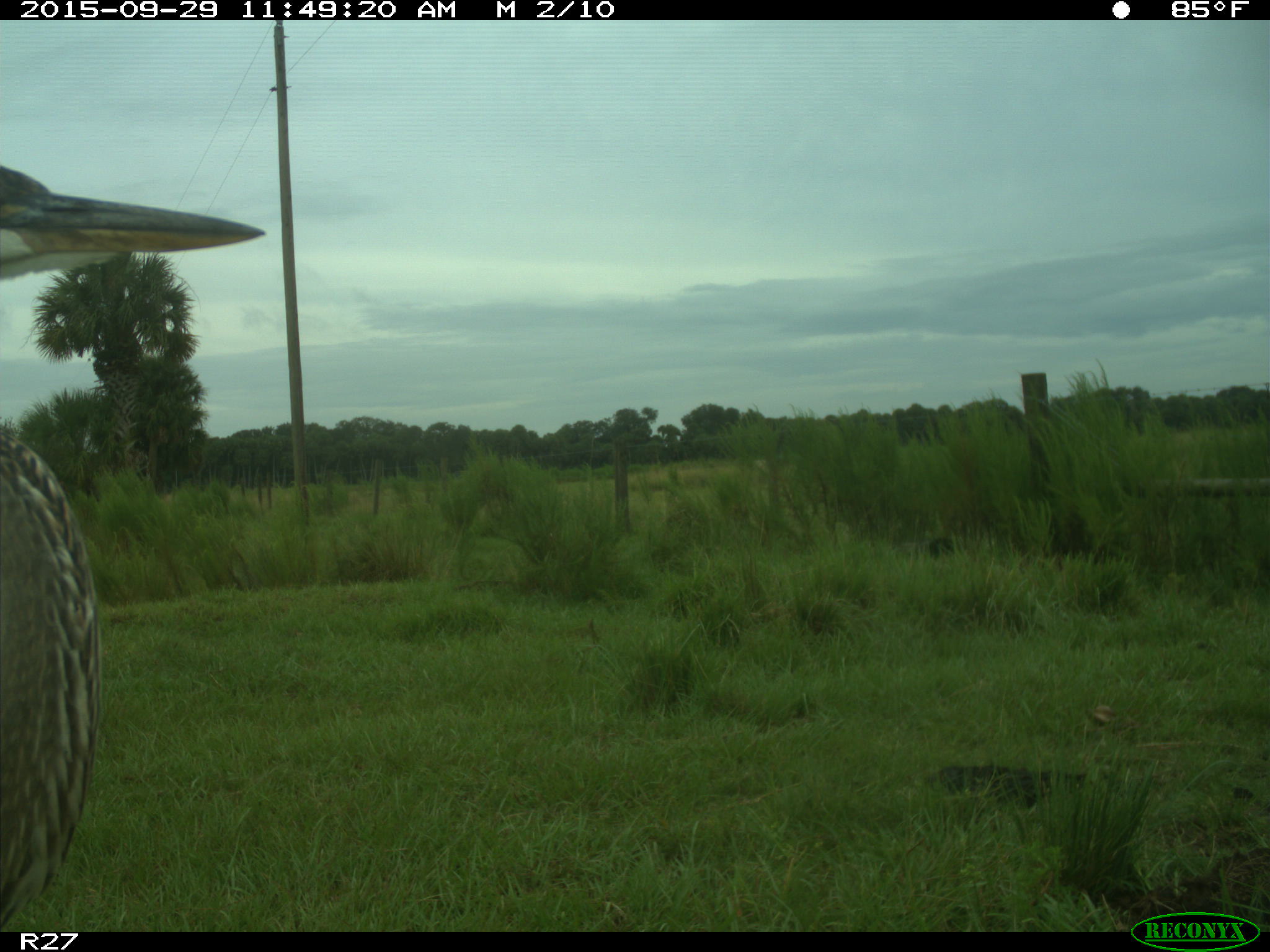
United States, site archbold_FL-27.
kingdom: Animalia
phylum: Chordata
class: Aves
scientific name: Aves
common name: birds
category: unidentified bird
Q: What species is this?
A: Unidentified bird (birds) (Aves).